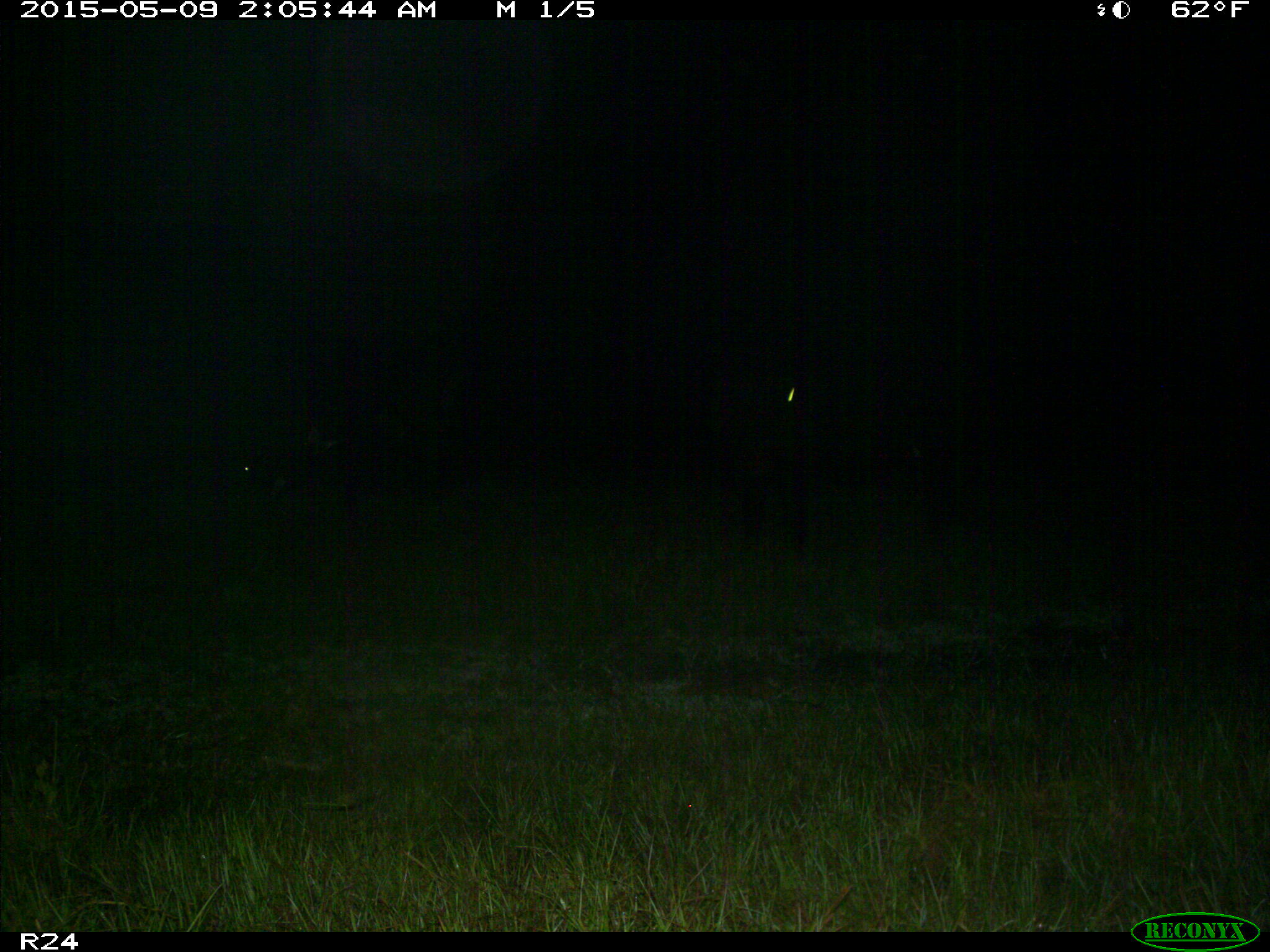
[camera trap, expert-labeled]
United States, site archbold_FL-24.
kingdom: Animalia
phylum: Chordata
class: Mammalia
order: Artiodactyla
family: Bovidae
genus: Bos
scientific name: Bos taurus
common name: domestic cow